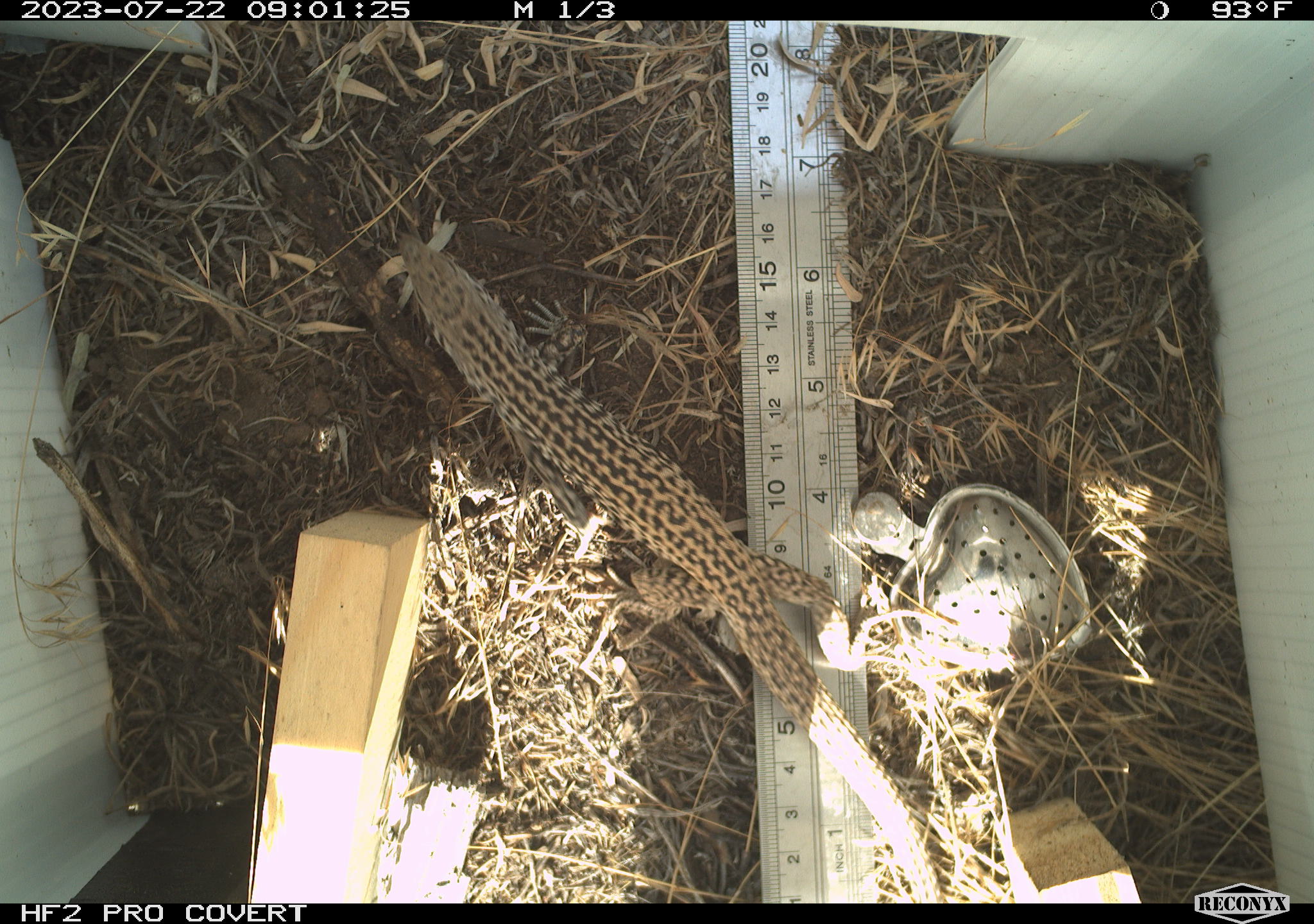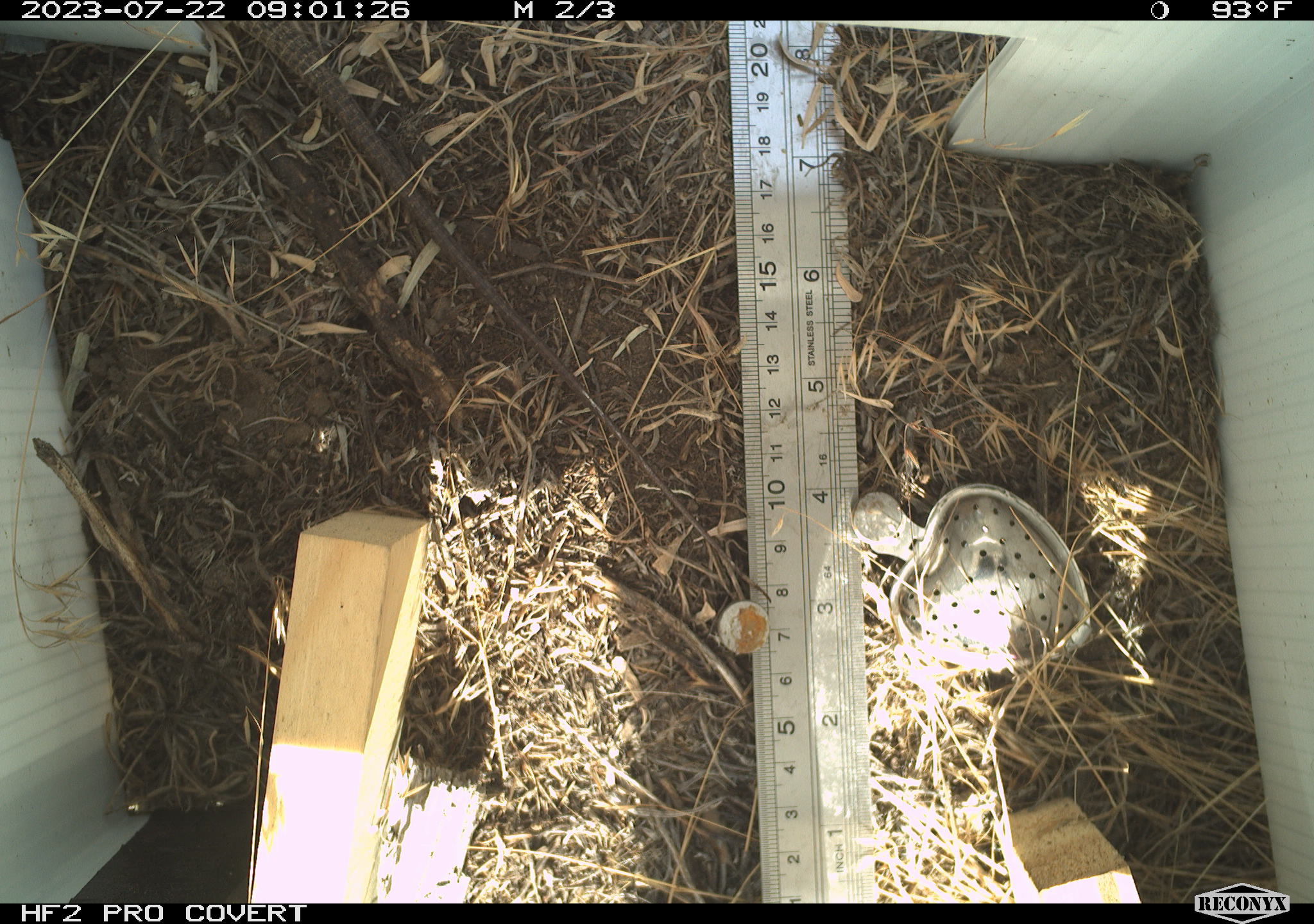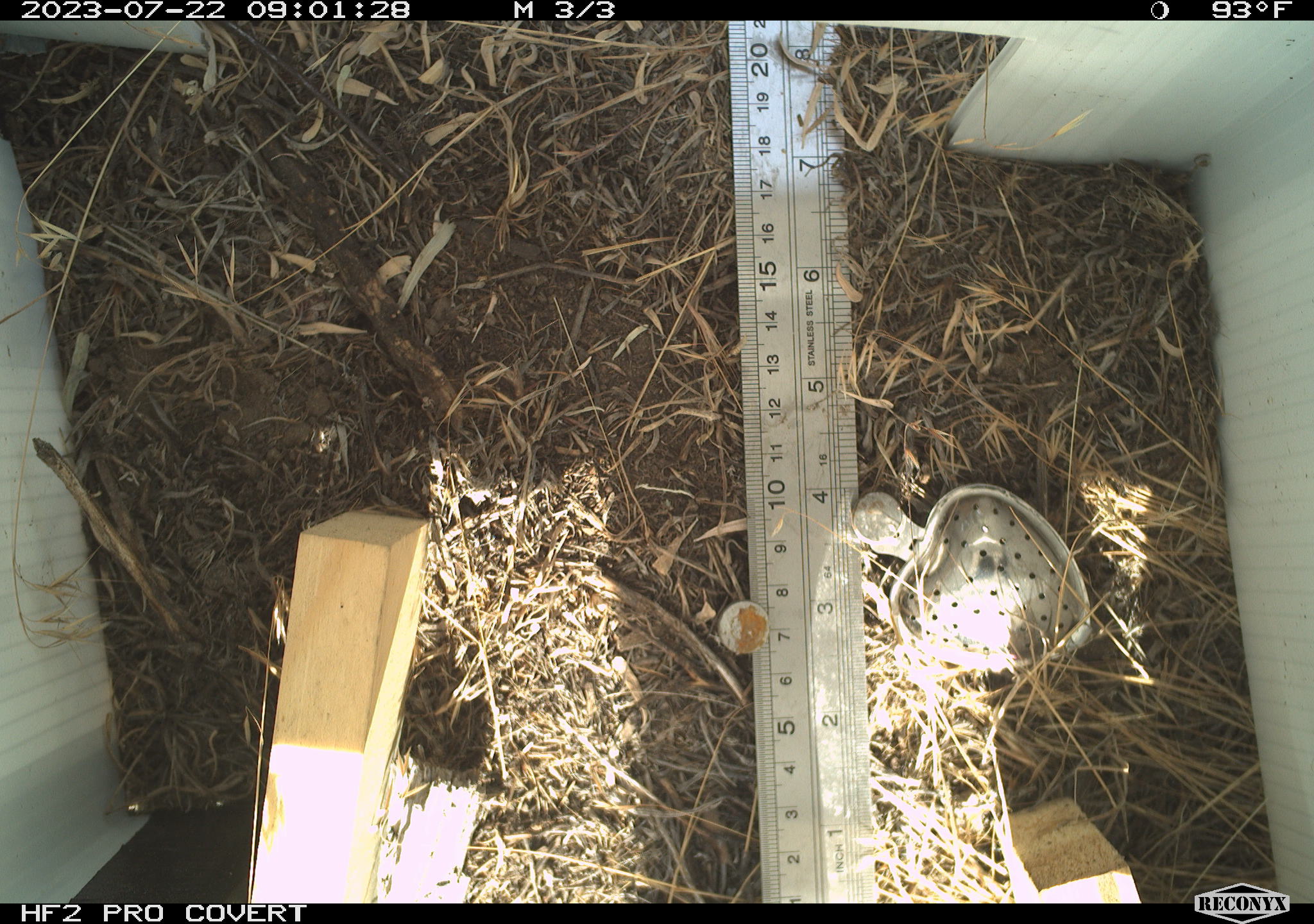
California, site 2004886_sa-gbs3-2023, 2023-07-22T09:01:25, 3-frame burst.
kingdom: Animalia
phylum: Chordata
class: Reptilia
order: Squamata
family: Teiidae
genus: Aspidoscelis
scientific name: Aspidoscelis tigris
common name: western whiptail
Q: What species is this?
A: Western whiptail (Aspidoscelis tigris).